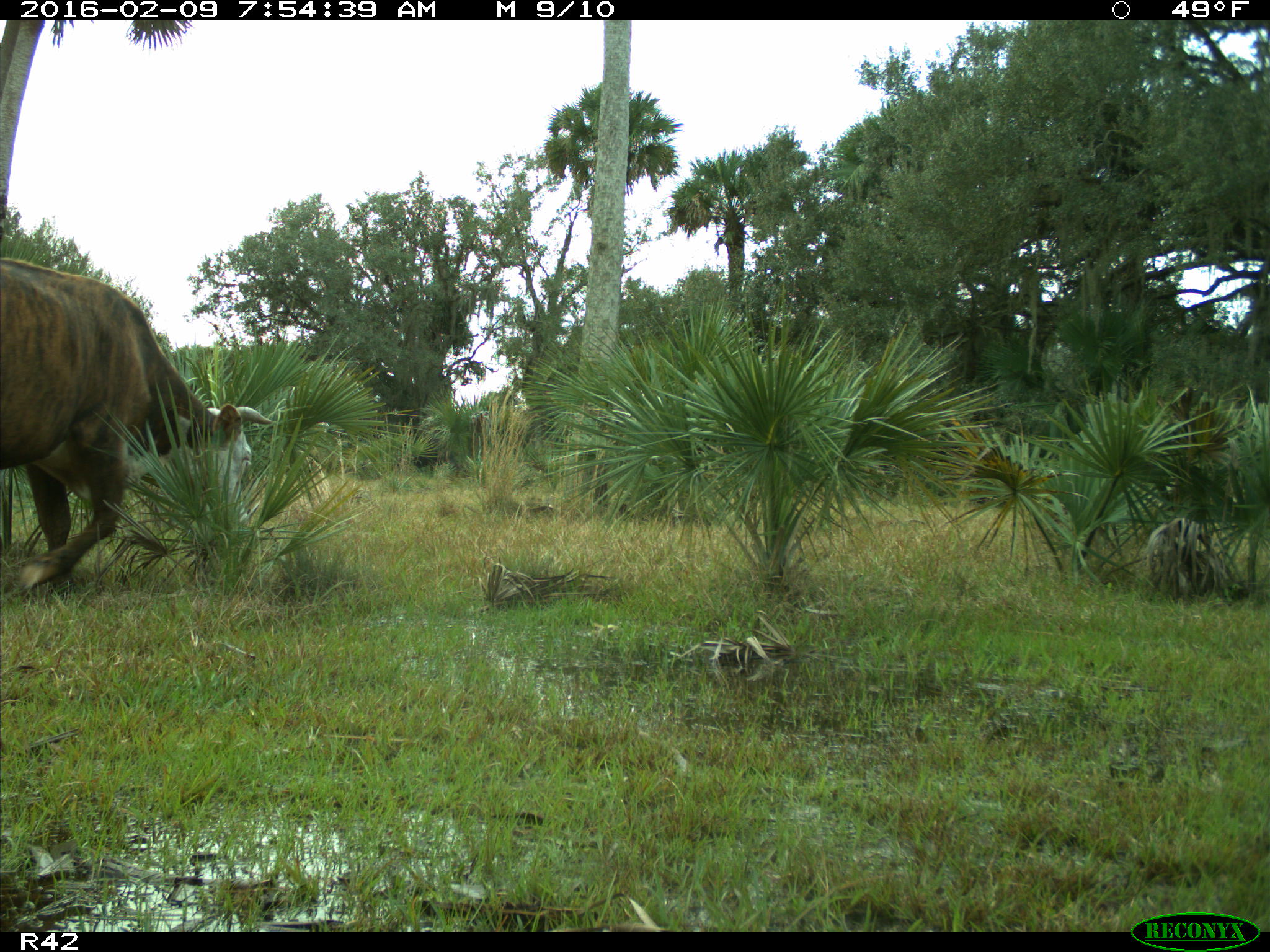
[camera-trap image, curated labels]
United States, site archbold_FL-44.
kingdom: Animalia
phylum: Chordata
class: Mammalia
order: Artiodactyla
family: Bovidae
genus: Bos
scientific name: Bos taurus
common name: domestic cow